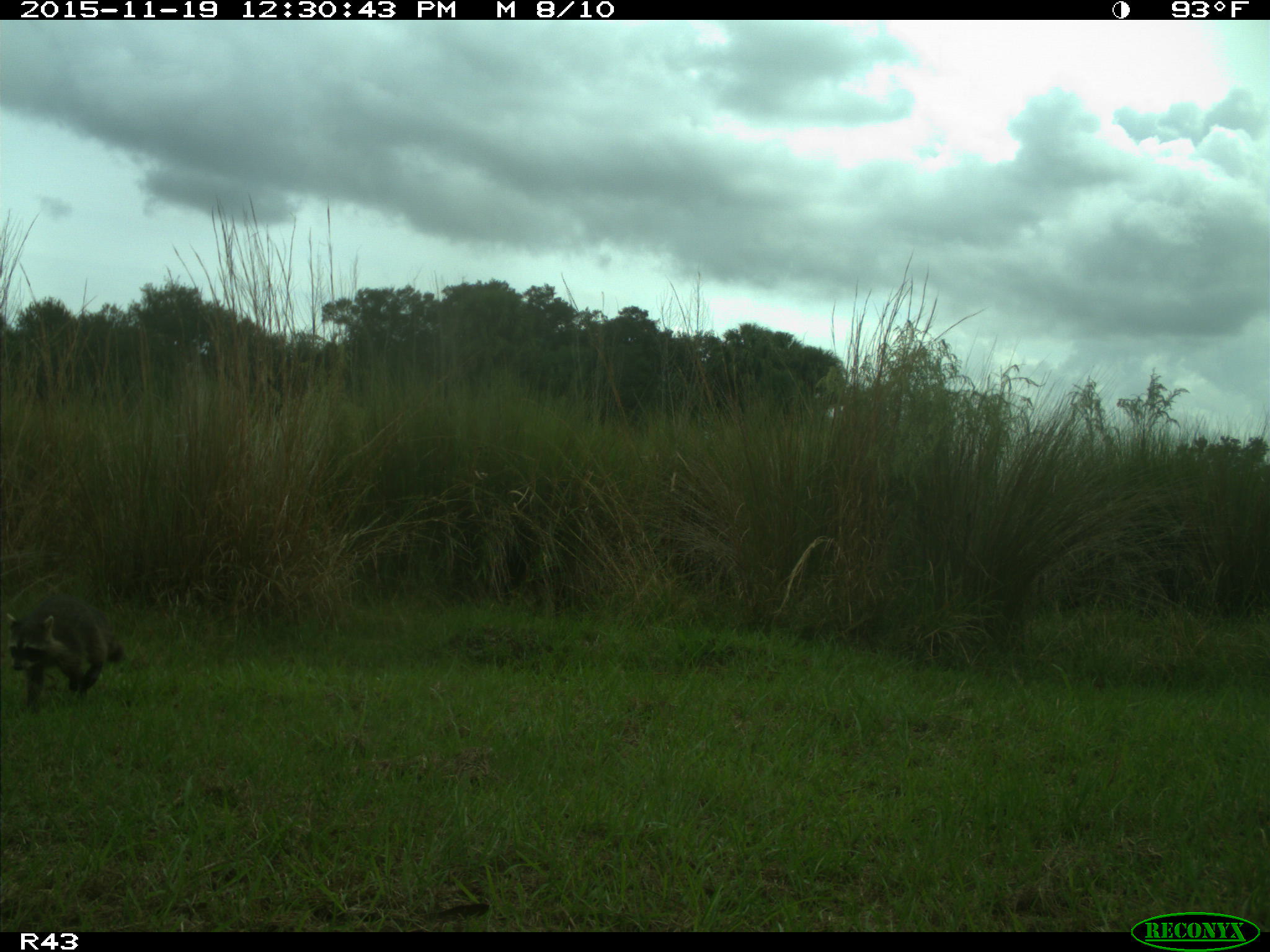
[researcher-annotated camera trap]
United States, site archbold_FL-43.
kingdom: Animalia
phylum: Chordata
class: Mammalia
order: Carnivora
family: Procyonidae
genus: Procyon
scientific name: Procyon lotor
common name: common raccoon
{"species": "Procyon lotor (common raccoon)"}